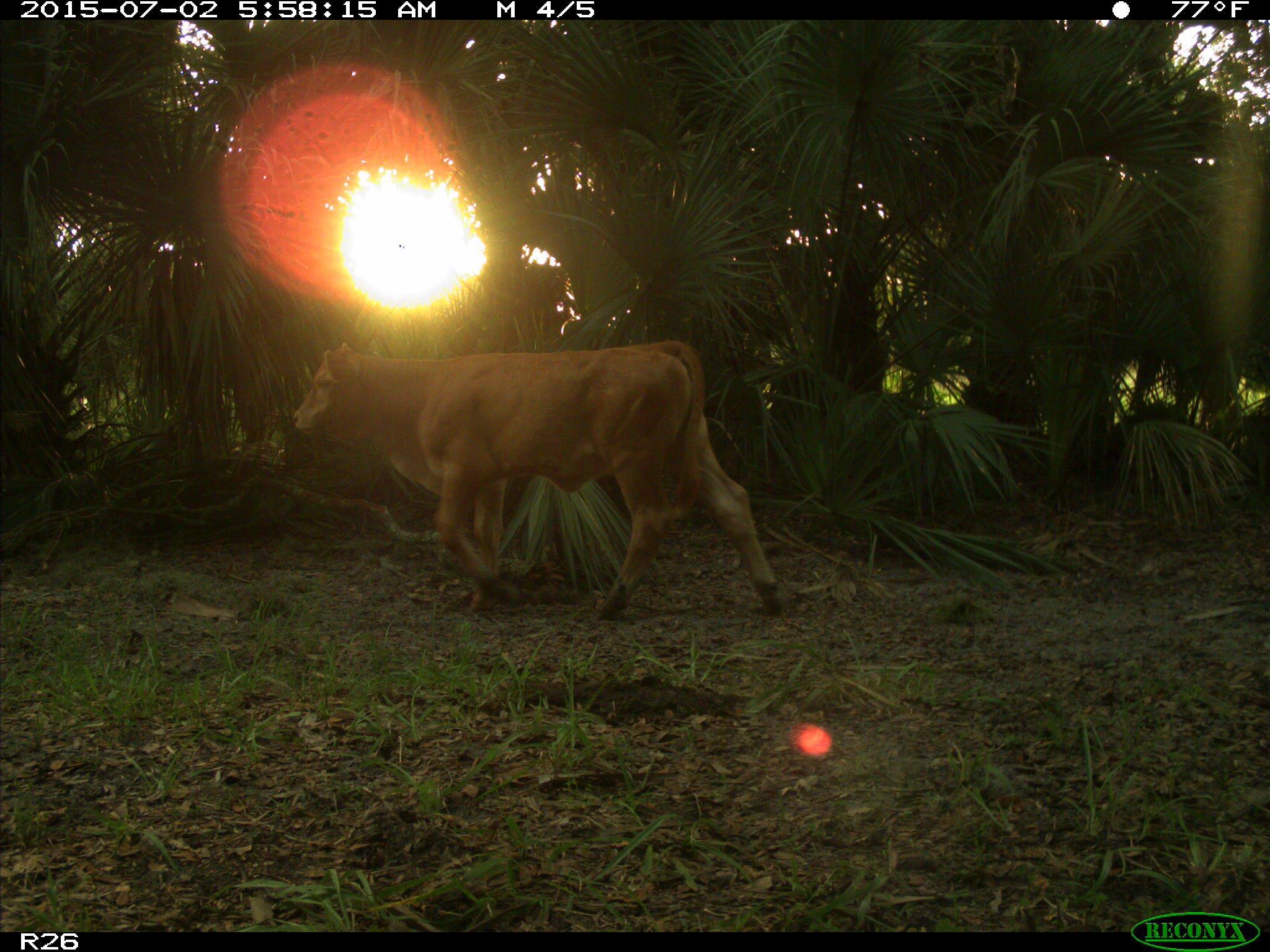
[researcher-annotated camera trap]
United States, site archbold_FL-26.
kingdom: Animalia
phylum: Chordata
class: Mammalia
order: Artiodactyla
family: Bovidae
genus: Bos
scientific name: Bos taurus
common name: domestic cow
Bos taurus (domestic cow).